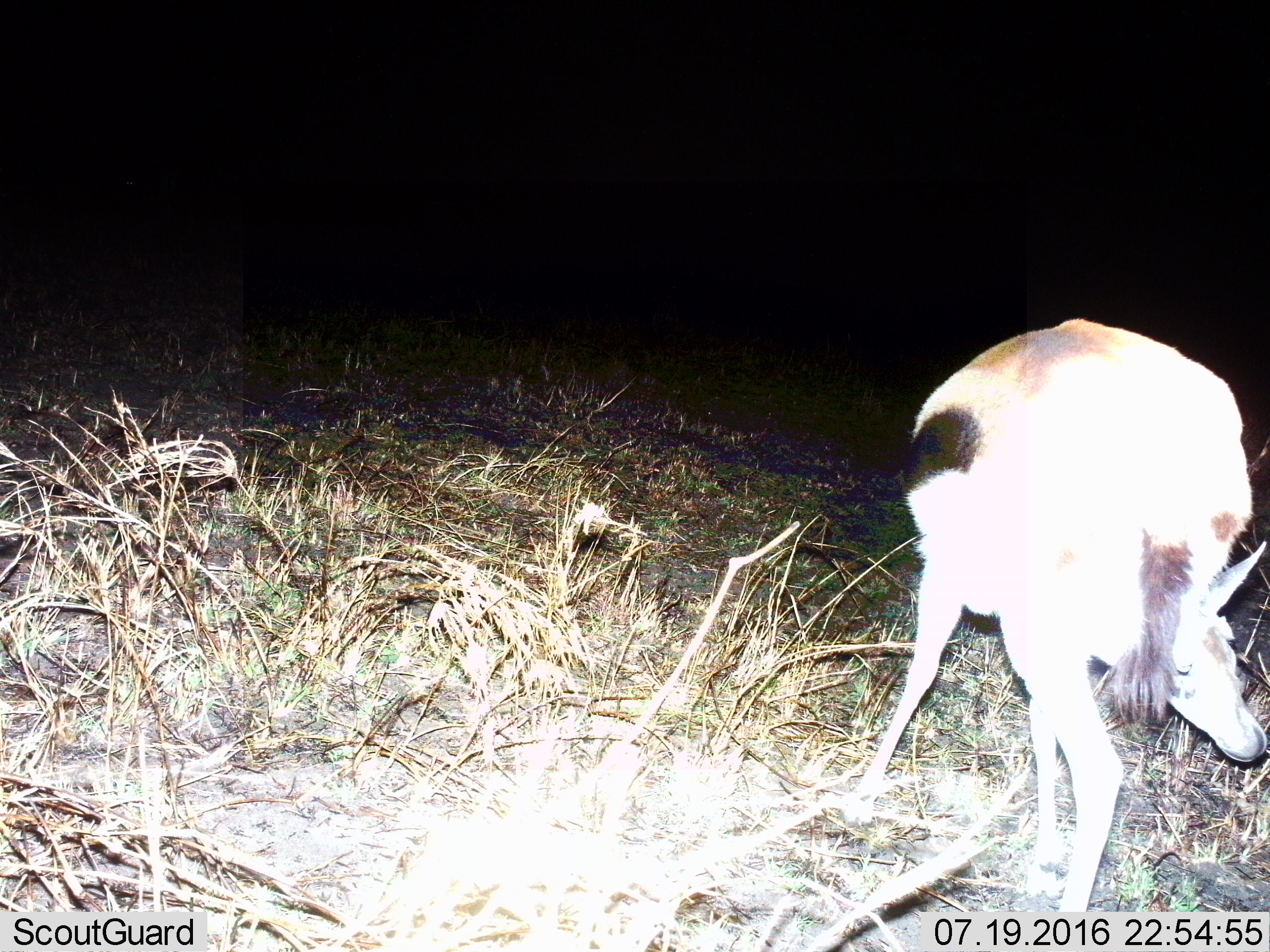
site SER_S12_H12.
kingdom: Animalia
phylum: Chordata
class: Mammalia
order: Artiodactyla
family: Bovidae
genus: Eudorcas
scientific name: Eudorcas thomsonii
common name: thomson's gazelle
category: gazellethomsons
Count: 1.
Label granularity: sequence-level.